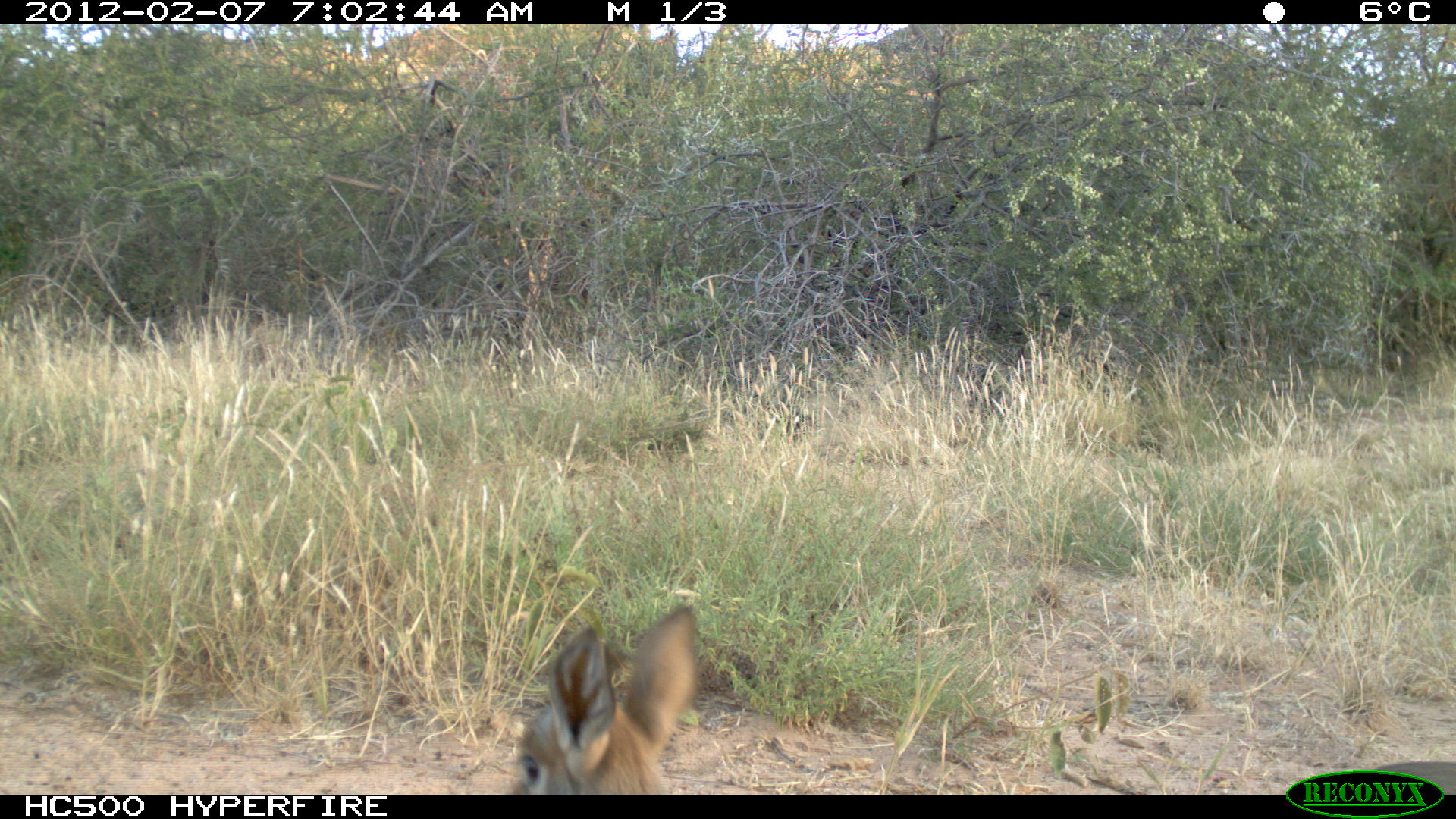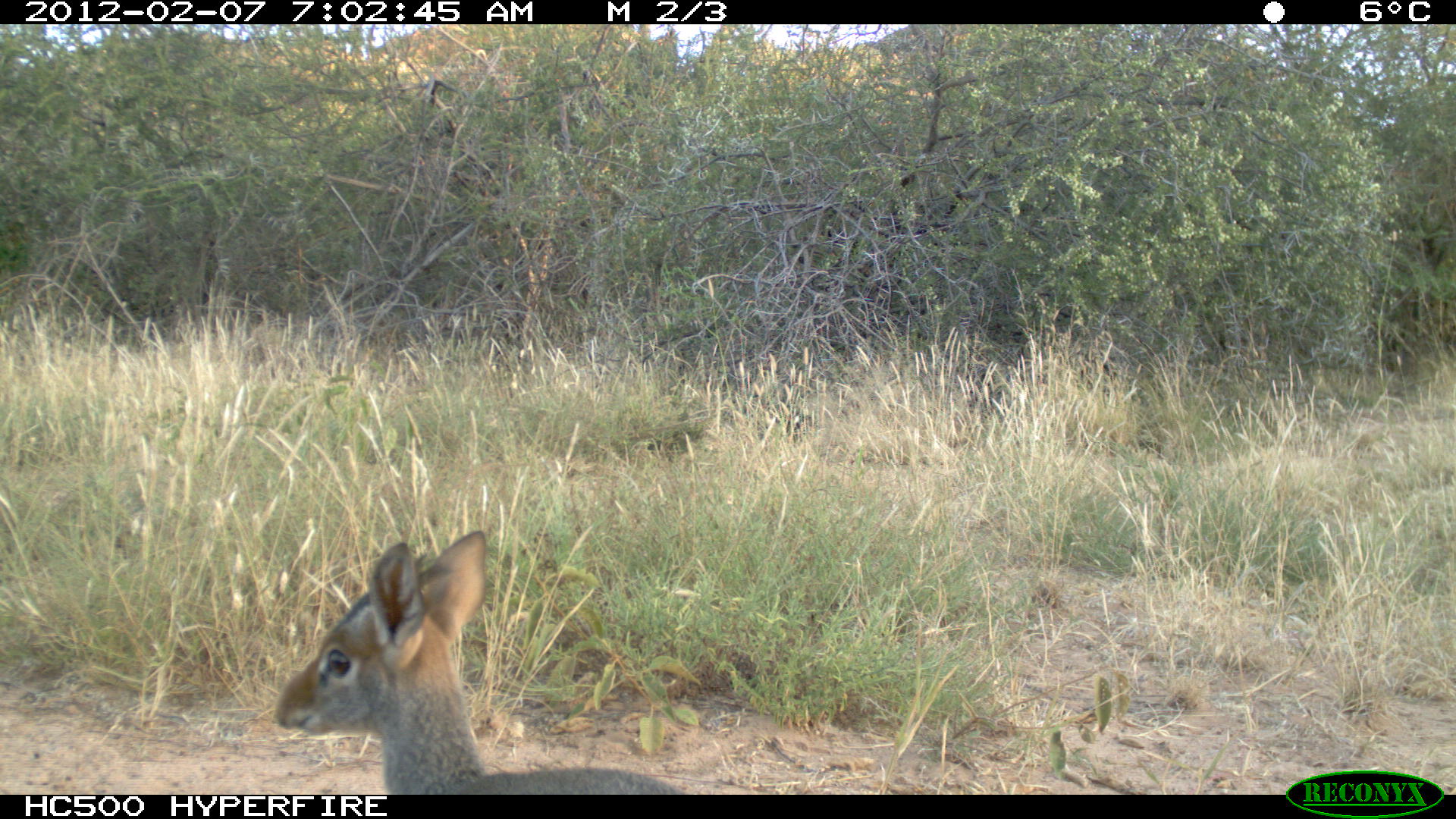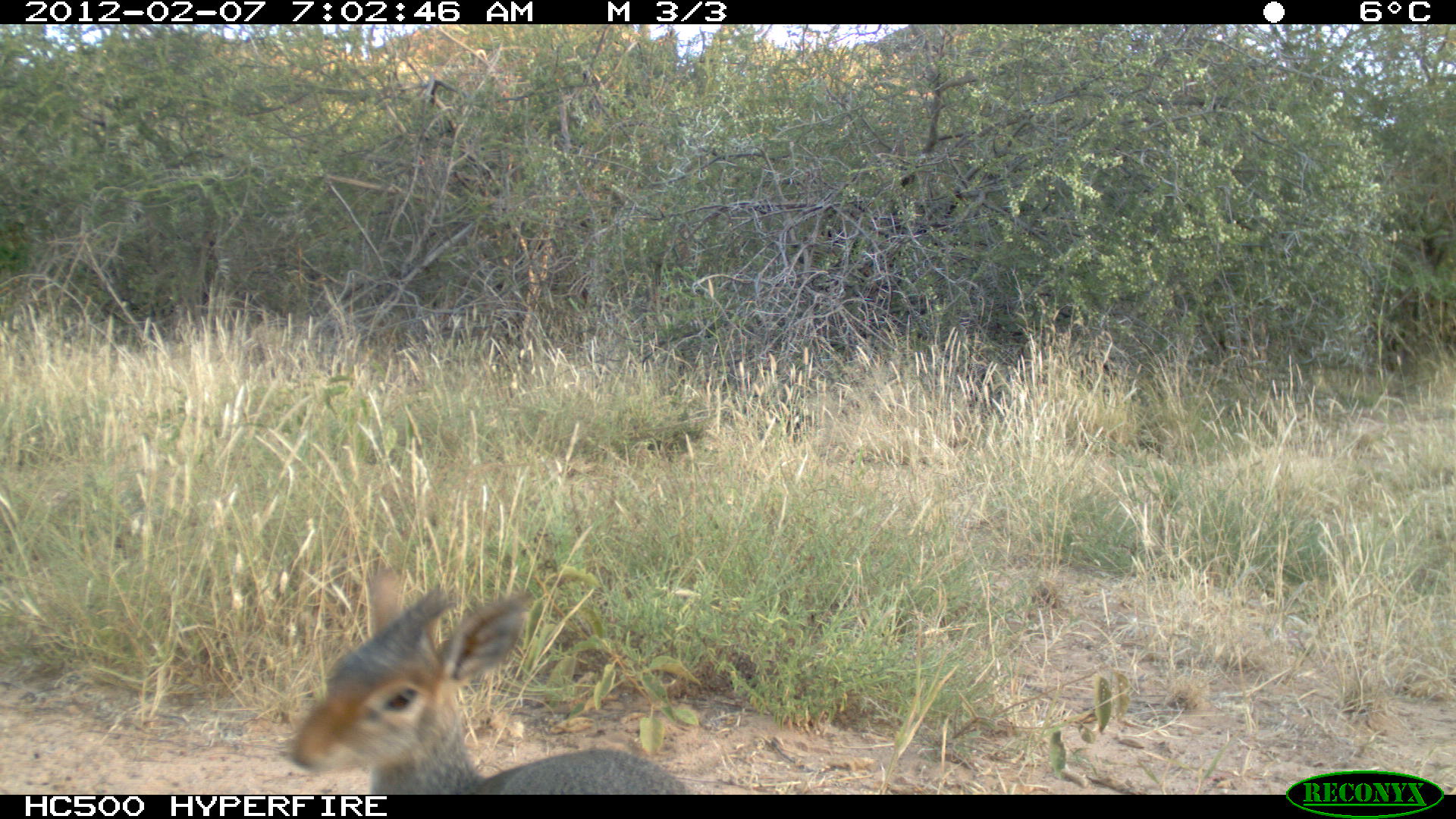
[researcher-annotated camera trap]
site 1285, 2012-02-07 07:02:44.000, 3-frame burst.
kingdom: Animalia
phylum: Chordata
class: Mammalia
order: Artiodactyla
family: Bovidae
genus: Madoqua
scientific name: Madoqua guentheri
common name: günther's dik-dik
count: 1